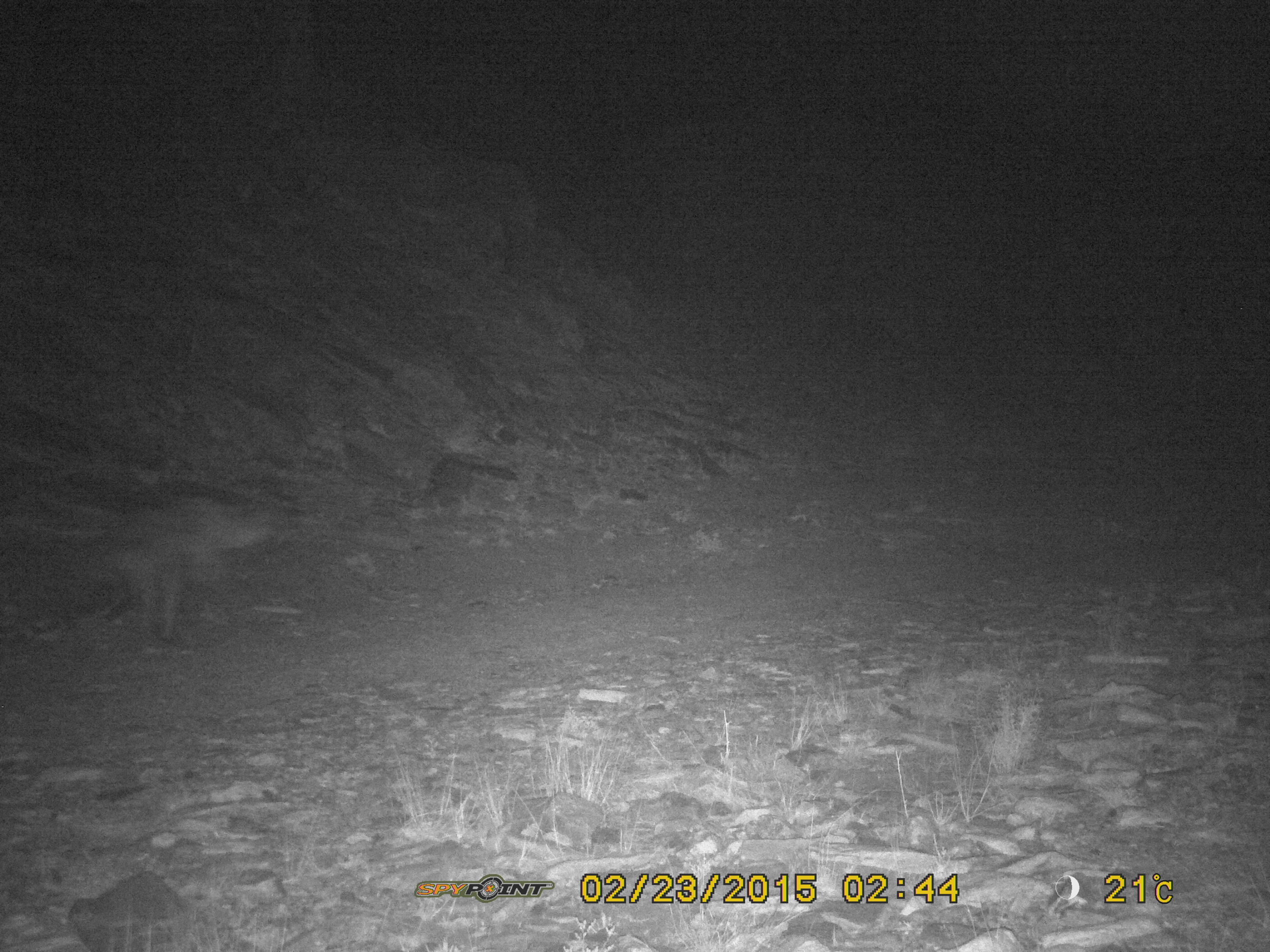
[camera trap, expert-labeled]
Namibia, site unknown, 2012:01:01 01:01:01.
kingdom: Animalia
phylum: Chordata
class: Mammalia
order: Carnivora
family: Hyaenidae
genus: Crocuta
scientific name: Crocuta crocuta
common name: spotted hyena